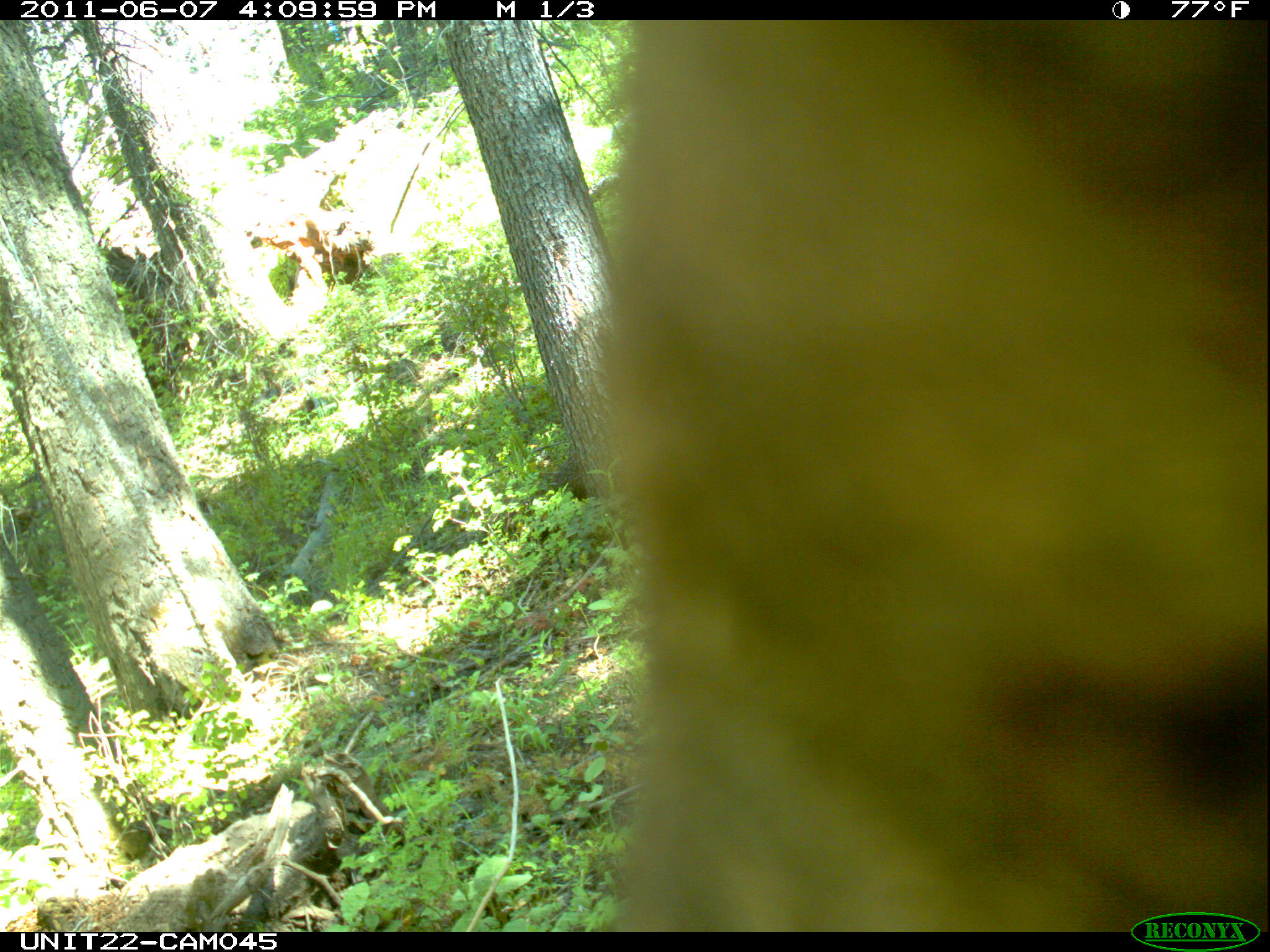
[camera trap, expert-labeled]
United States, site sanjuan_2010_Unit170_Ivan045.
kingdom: Animalia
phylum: Chordata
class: Mammalia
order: Carnivora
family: Ursidae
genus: Ursus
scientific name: Ursus americanus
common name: american black bear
Ursus americanus (american black bear).